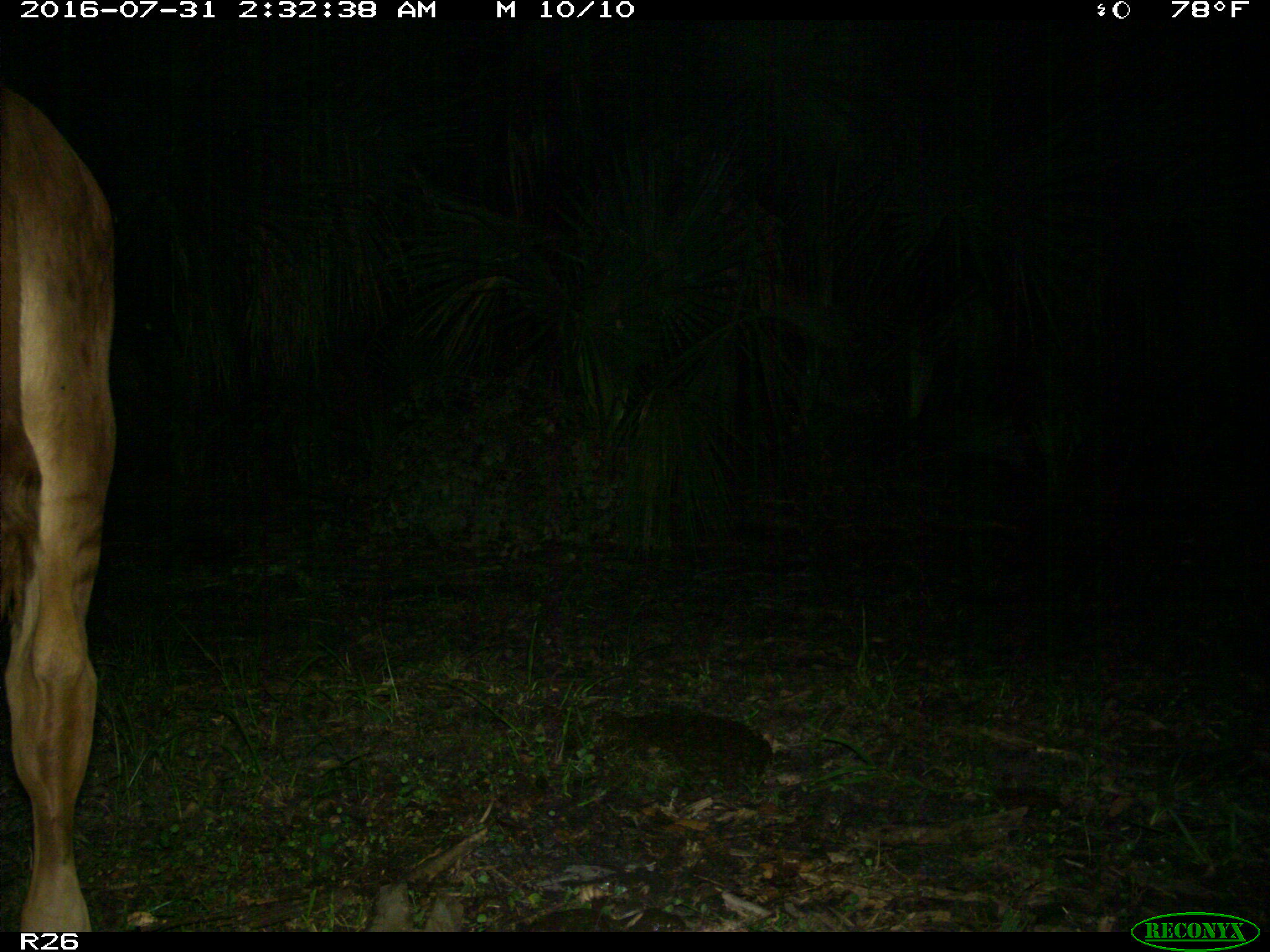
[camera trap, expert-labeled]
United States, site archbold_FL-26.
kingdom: Animalia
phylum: Chordata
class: Mammalia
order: Artiodactyla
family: Bovidae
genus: Bos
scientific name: Bos taurus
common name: domestic cow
Bos taurus (domestic cow).